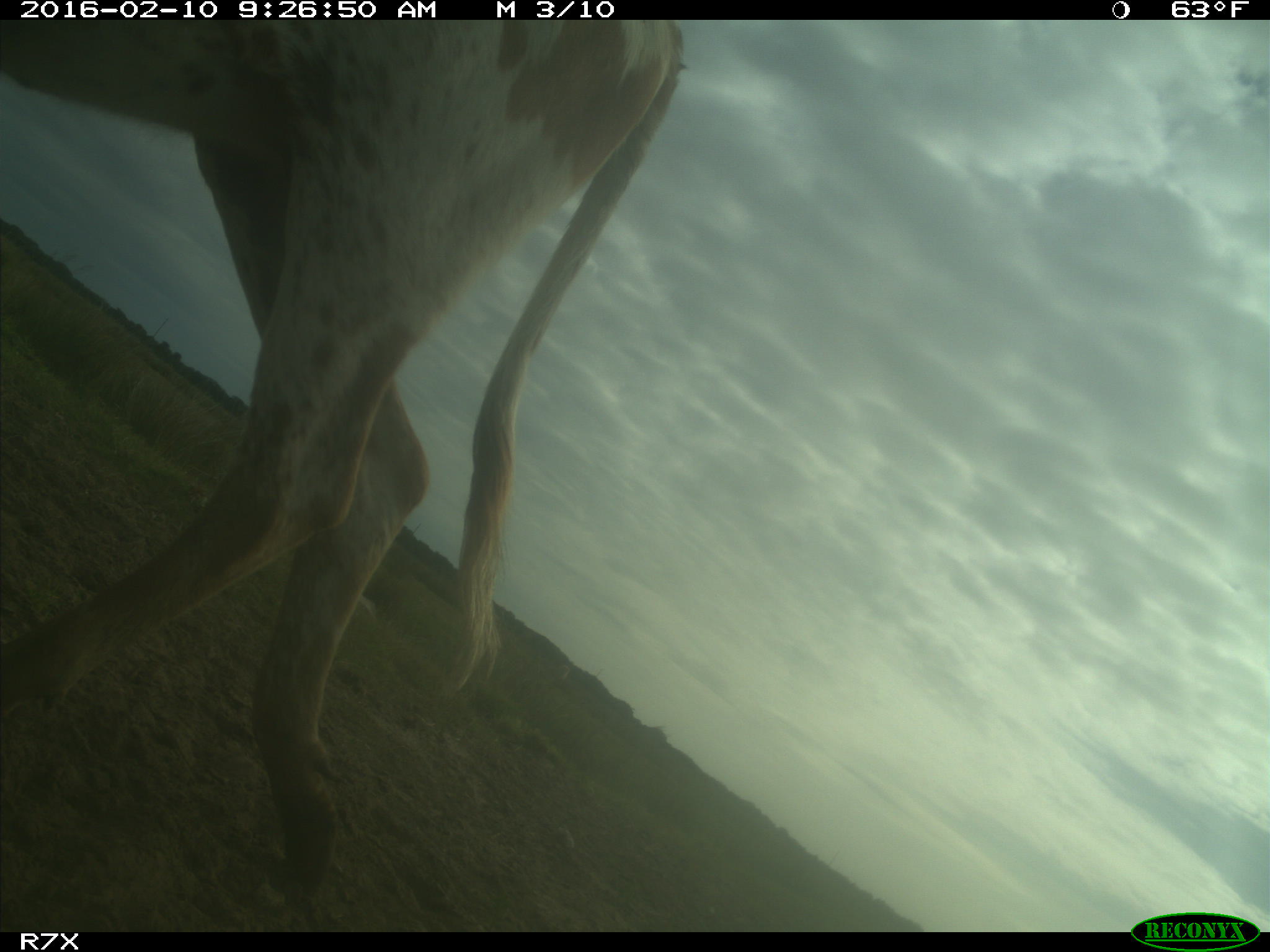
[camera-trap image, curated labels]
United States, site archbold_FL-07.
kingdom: Animalia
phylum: Chordata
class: Mammalia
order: Artiodactyla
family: Bovidae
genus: Bos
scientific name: Bos taurus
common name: domestic cow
Bos taurus (domestic cow).